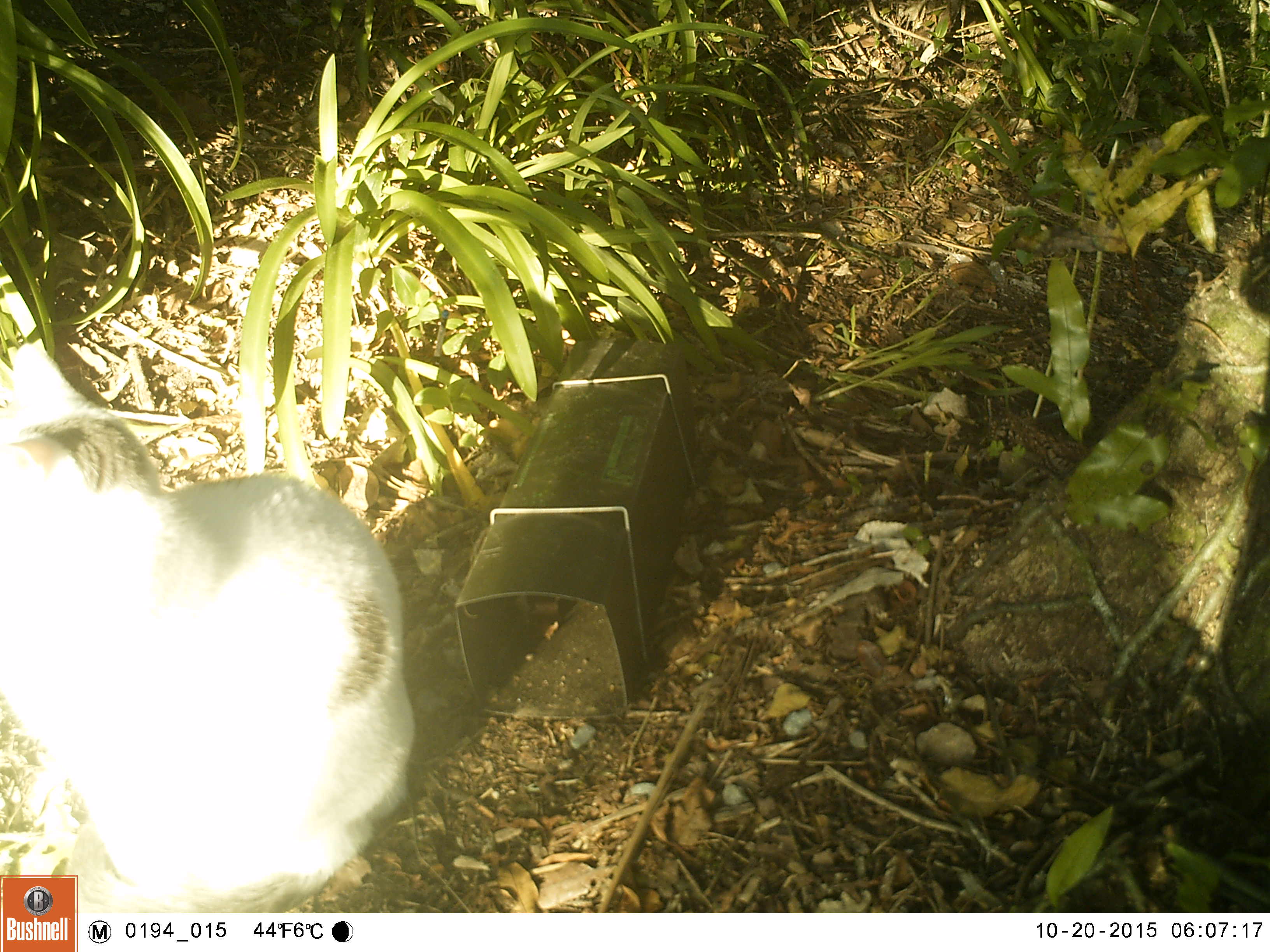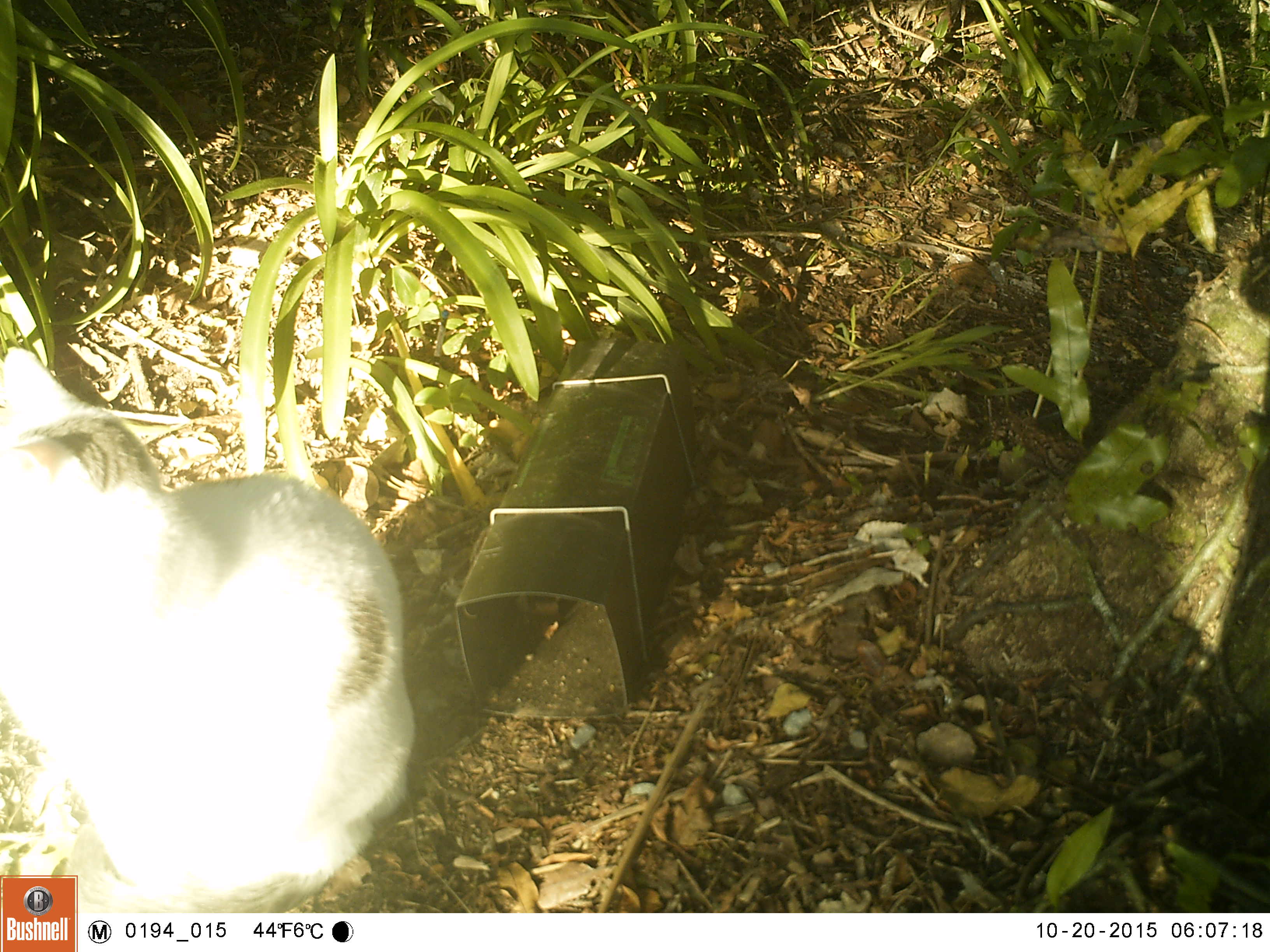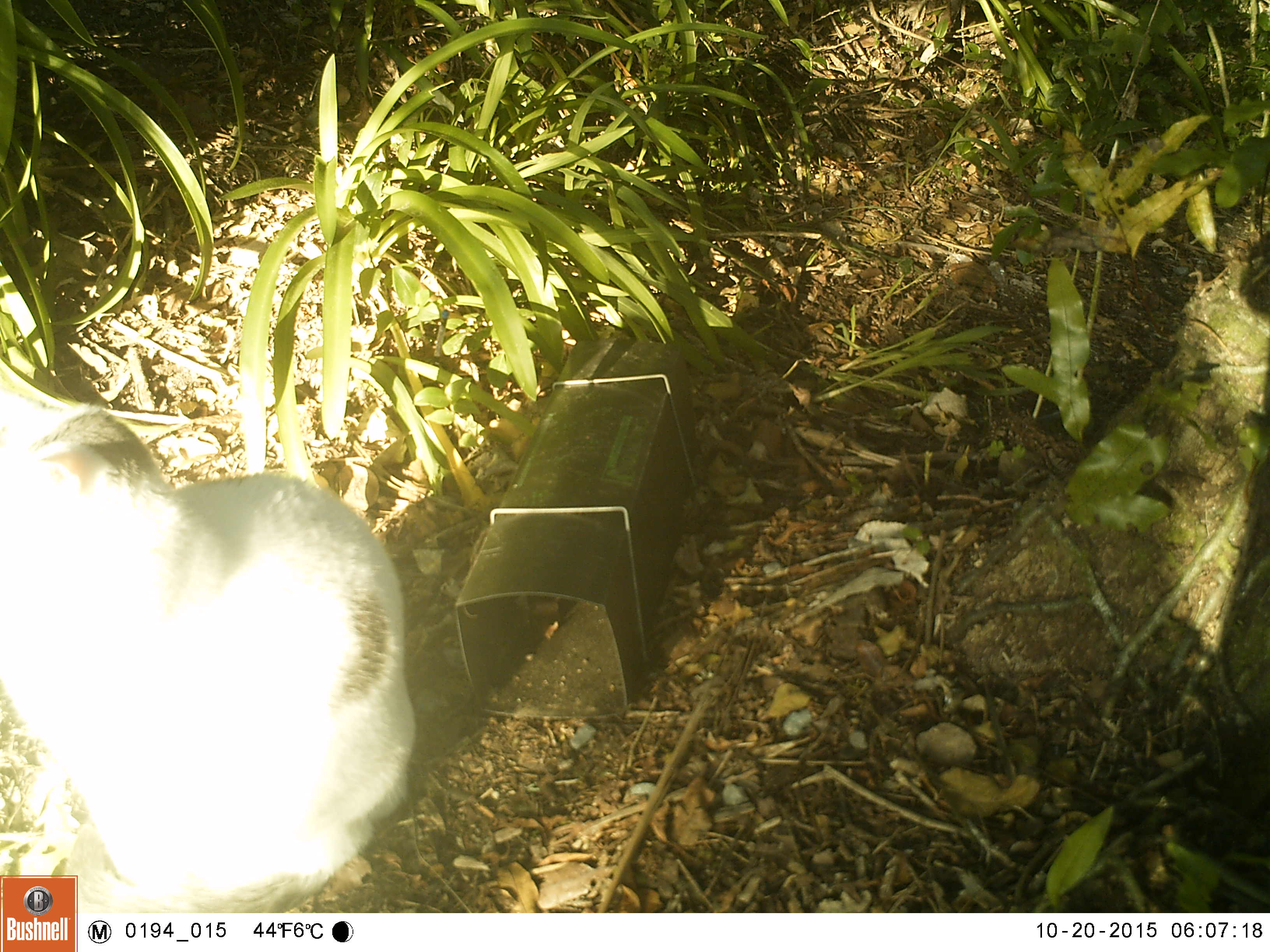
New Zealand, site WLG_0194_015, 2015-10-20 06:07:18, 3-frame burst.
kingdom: Animalia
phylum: Chordata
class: Mammalia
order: Carnivora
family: Felidae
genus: Felis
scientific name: Felis catus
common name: domestic cat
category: cat